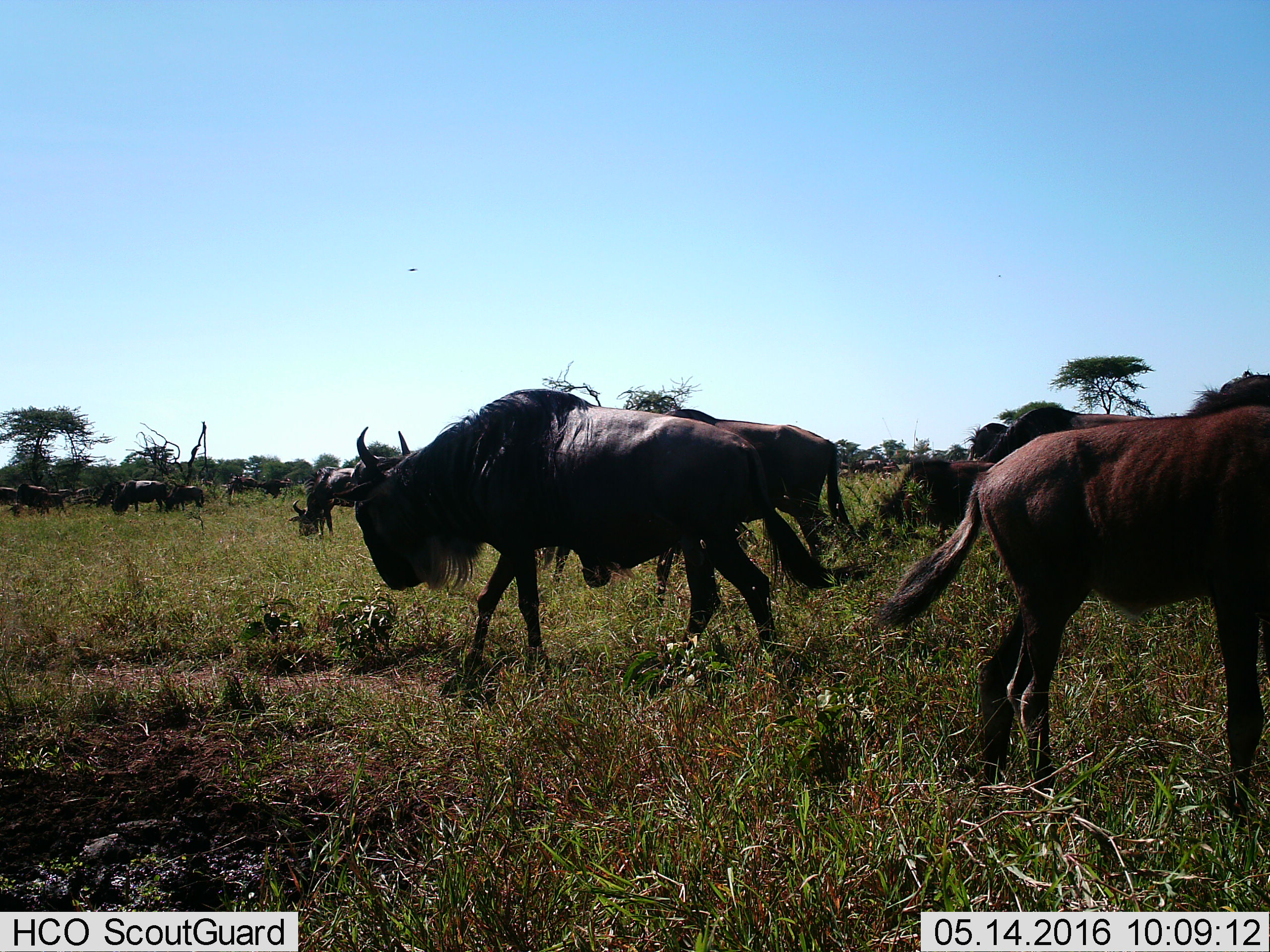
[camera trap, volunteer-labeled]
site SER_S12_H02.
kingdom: Animalia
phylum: Chordata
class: Mammalia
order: Artiodactyla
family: Bovidae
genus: Connochaetes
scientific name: Connochaetes taurinus taurinus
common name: blue wildebeest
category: wildebeestblue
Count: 11-50.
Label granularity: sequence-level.